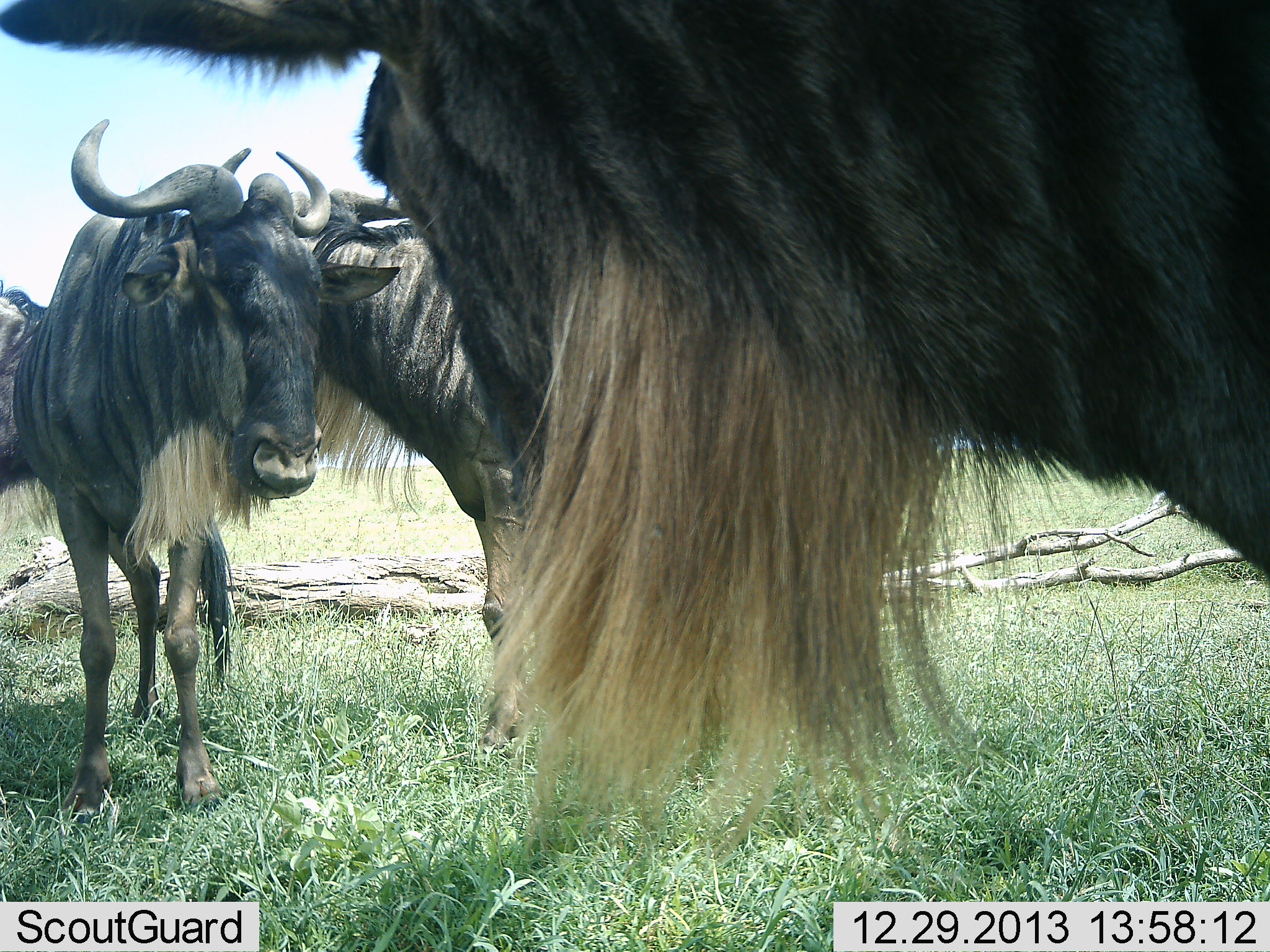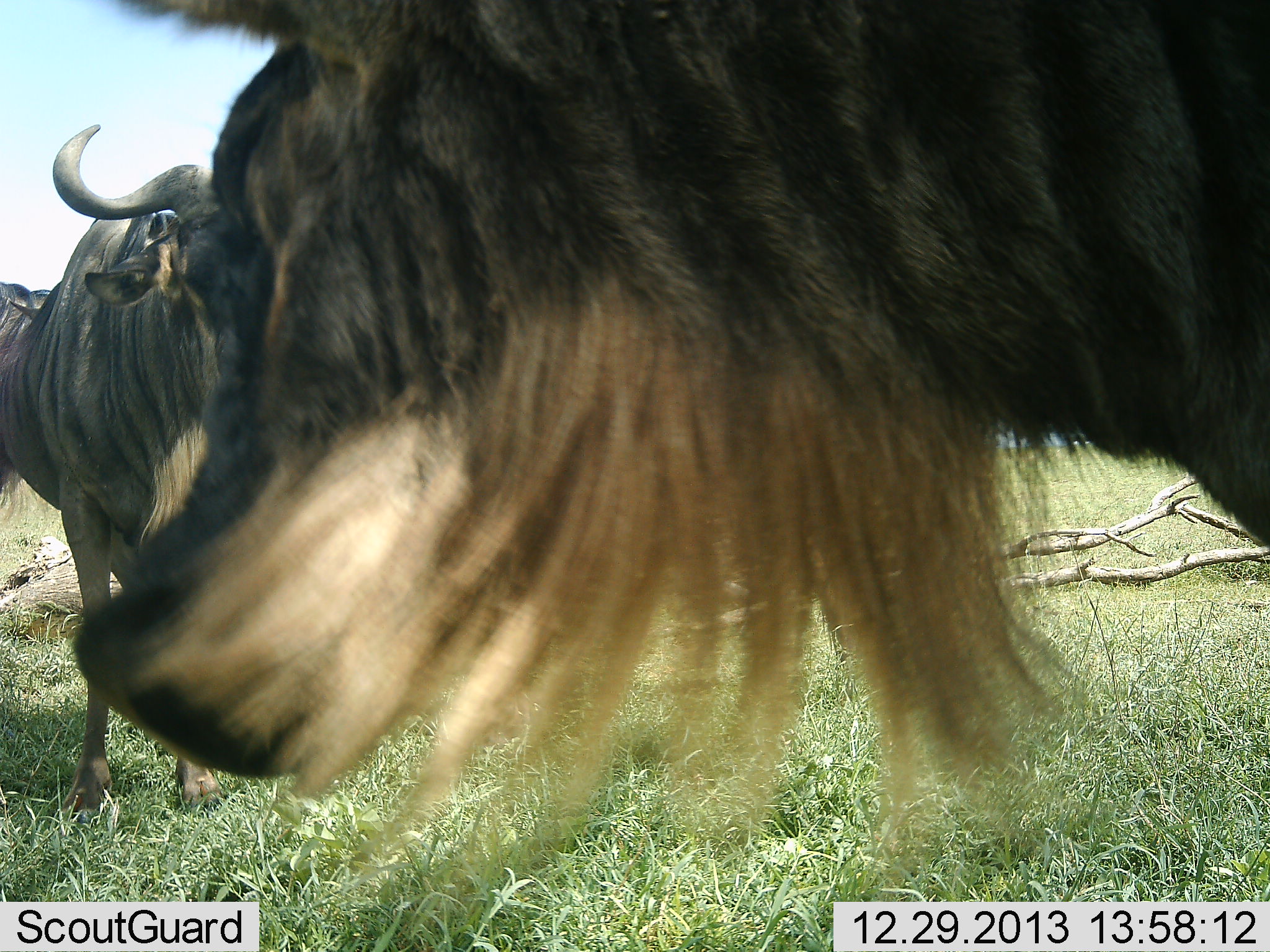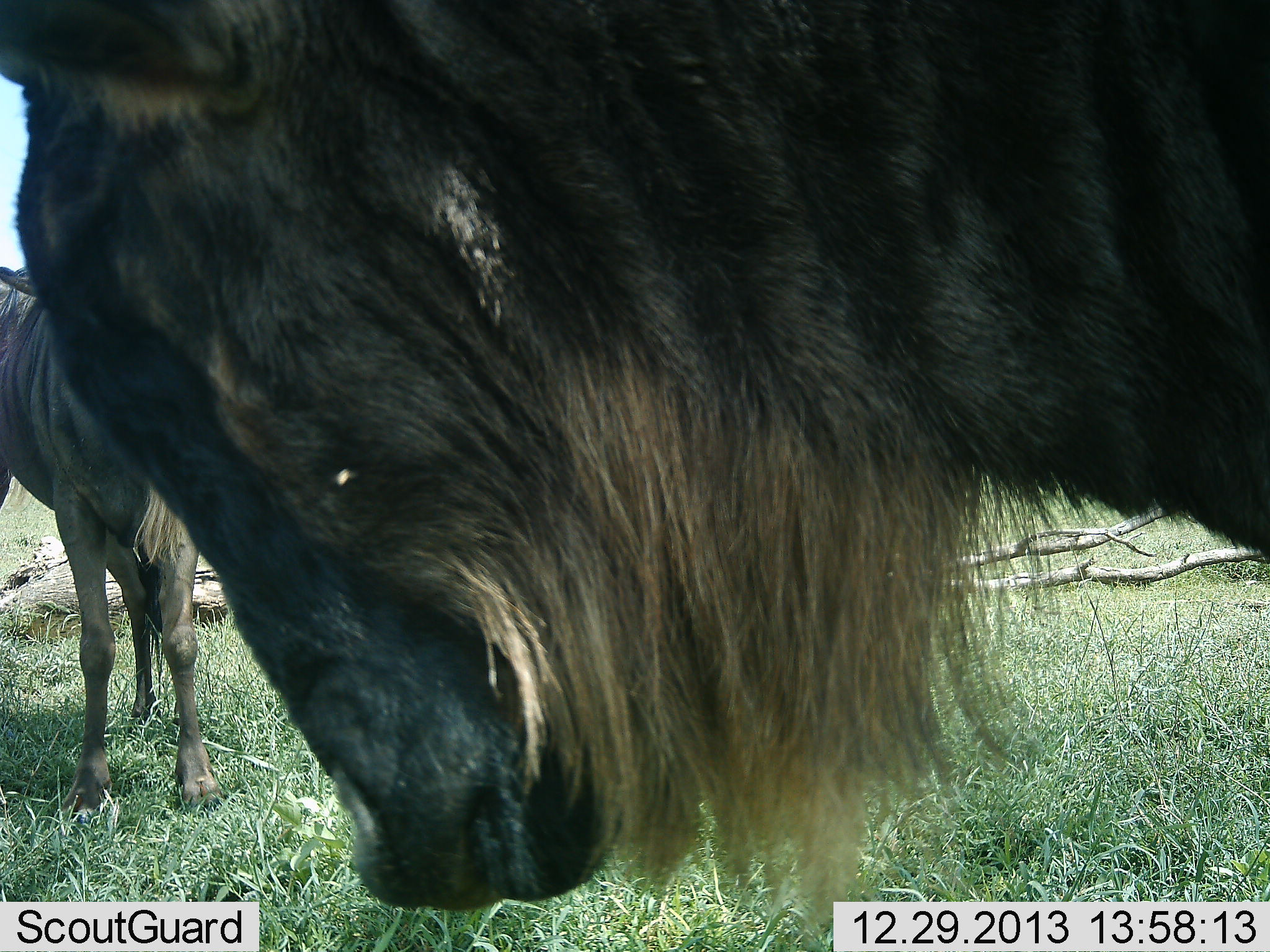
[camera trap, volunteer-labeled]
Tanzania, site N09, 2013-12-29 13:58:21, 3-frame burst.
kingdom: Animalia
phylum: Chordata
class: Mammalia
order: Artiodactyla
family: Bovidae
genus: Connochaetes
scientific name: Connochaetes taurinus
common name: blue wildebeest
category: wildebeest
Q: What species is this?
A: Wildebeest (blue wildebeest) (Connochaetes taurinus).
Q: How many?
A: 4.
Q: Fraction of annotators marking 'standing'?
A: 90%.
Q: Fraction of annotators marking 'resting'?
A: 0%.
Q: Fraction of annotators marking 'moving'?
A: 10%.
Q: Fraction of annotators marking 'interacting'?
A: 10%.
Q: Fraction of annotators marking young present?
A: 0%.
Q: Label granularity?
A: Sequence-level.